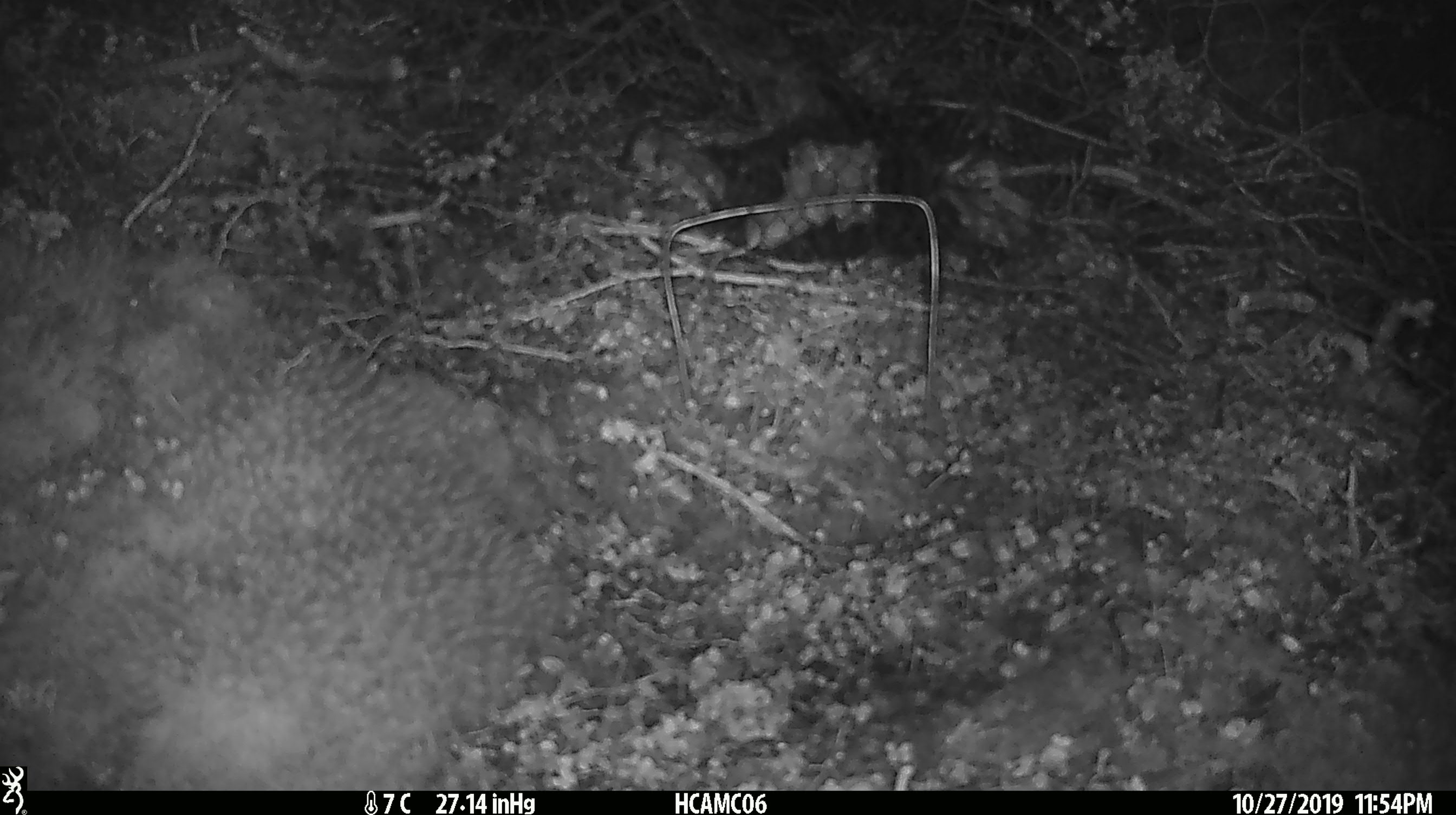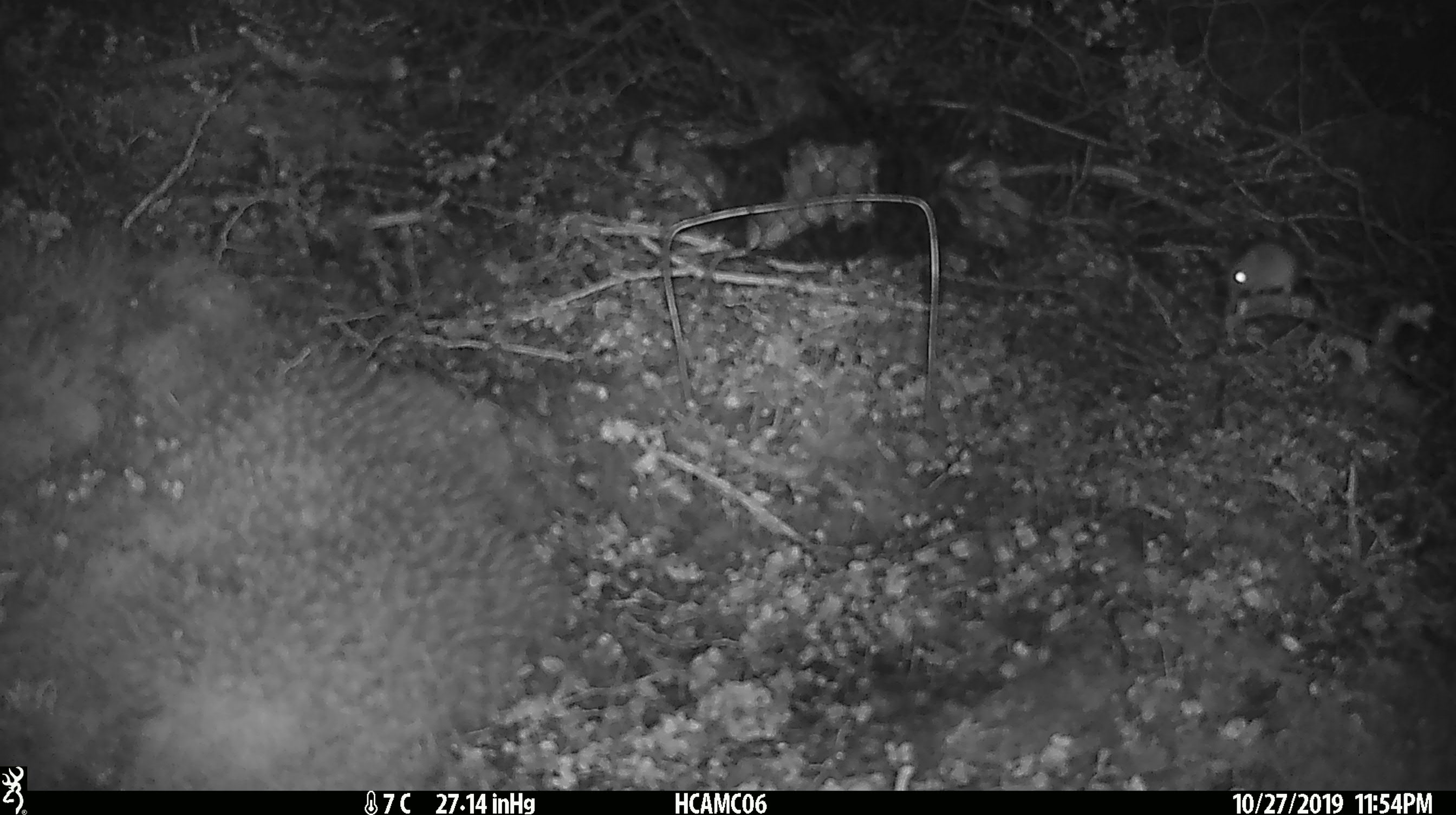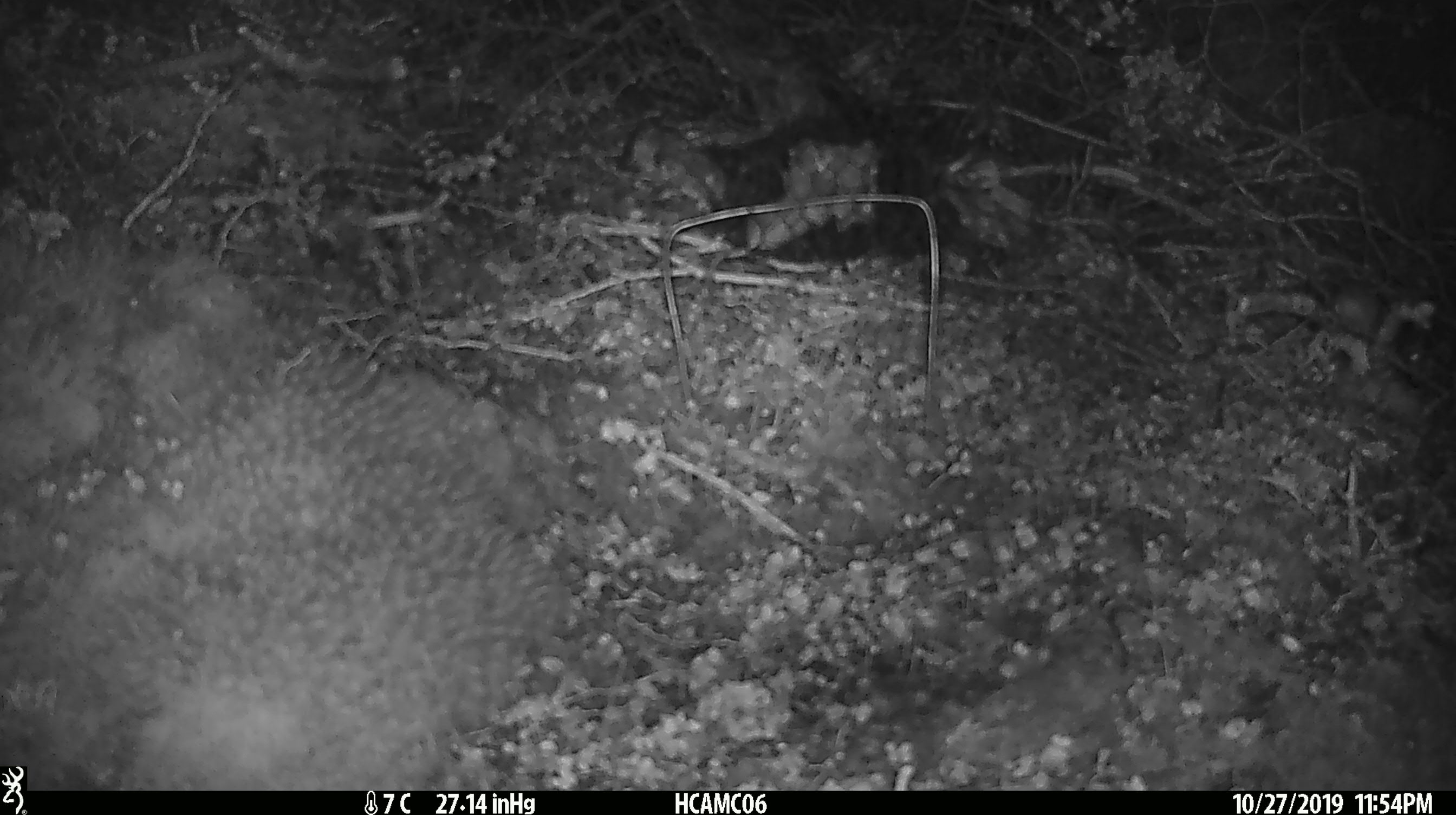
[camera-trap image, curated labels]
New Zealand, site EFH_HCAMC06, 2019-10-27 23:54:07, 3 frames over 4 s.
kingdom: Animalia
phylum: Chordata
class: Mammalia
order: Rodentia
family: Muridae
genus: Mus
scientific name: Mus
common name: mouse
Mouse (Mus).